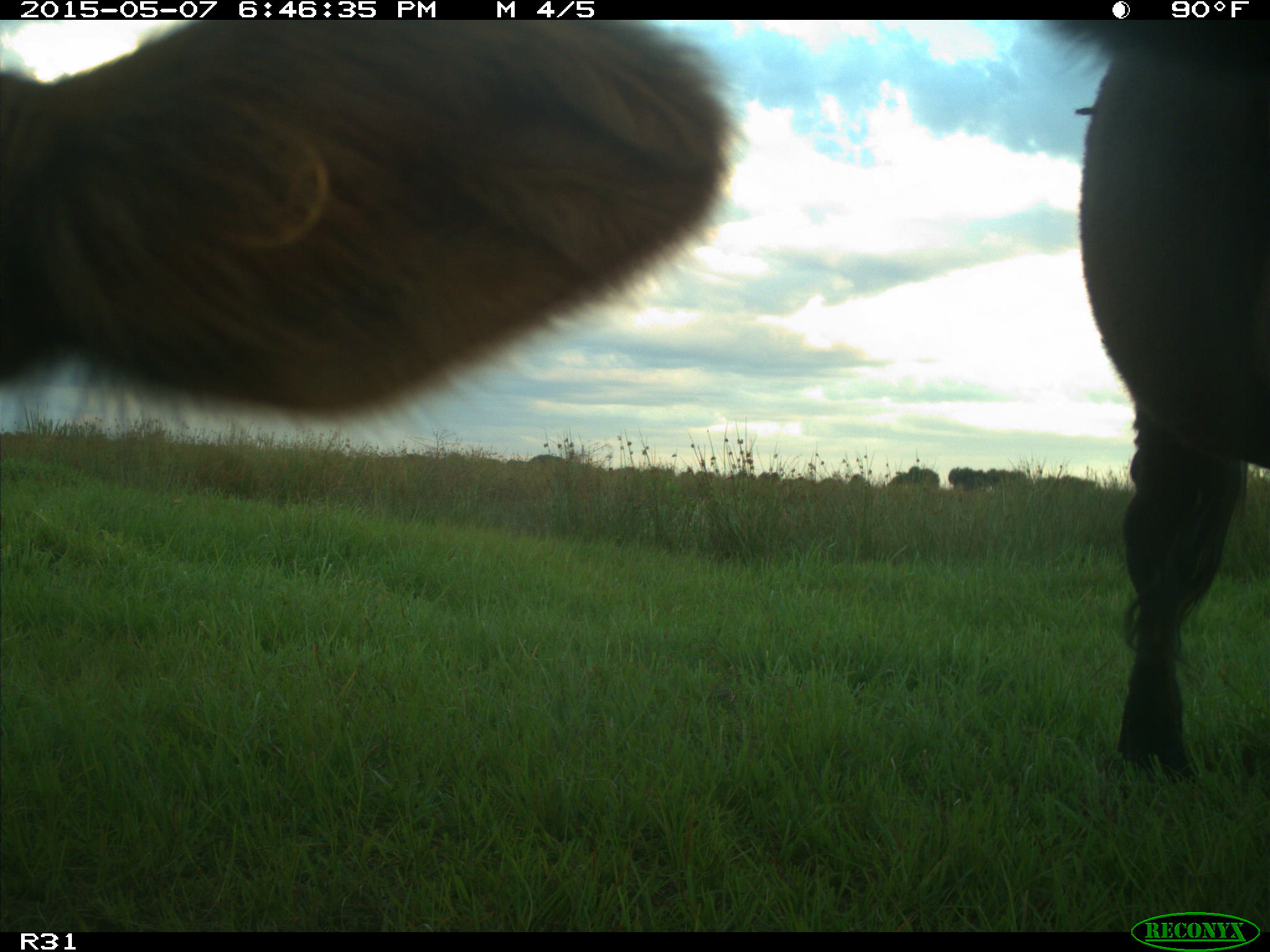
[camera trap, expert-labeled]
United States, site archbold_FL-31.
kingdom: Animalia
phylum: Chordata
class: Mammalia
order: Artiodactyla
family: Bovidae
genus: Bos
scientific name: Bos taurus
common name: domestic cow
Bos taurus (domestic cow).